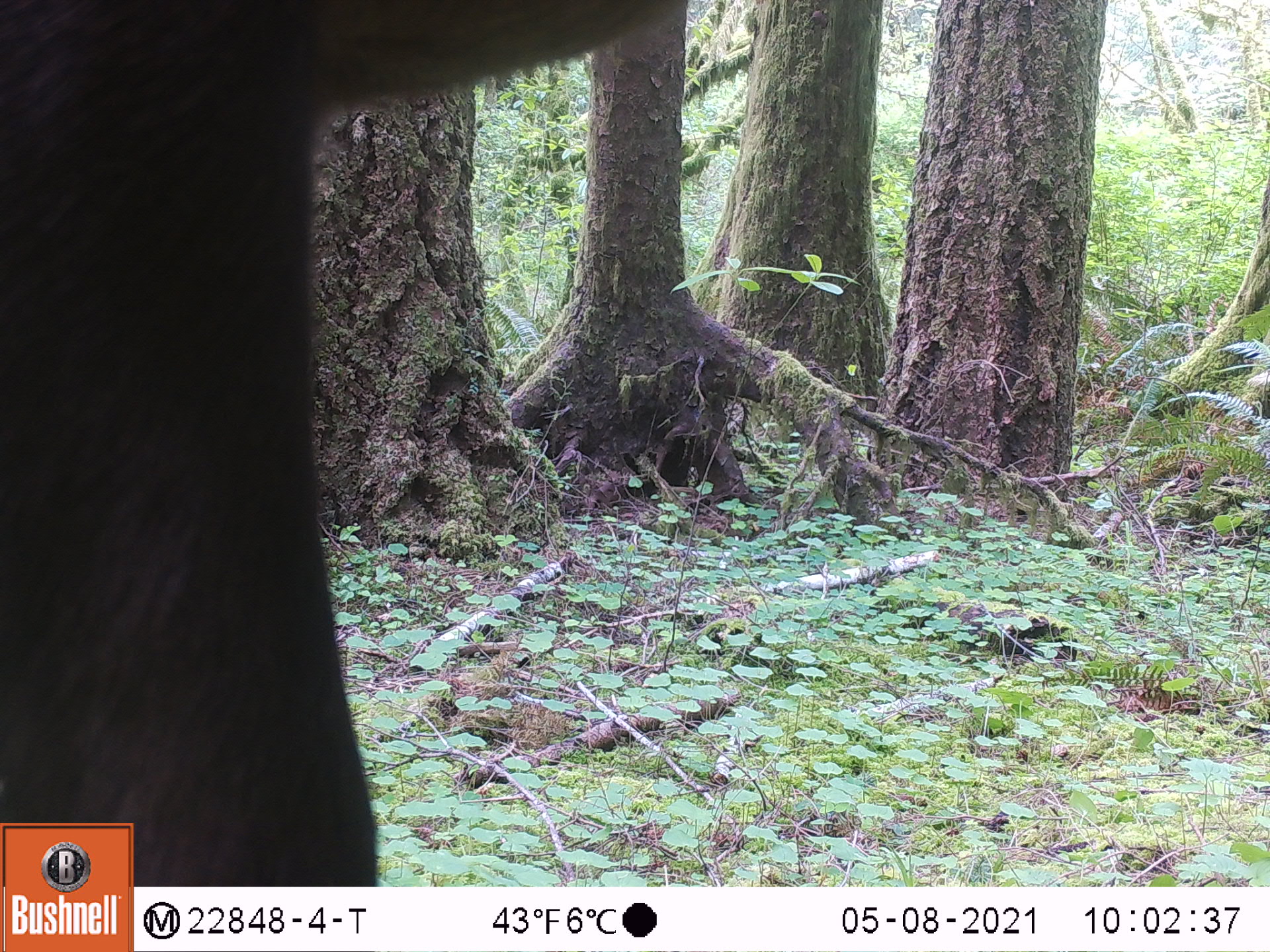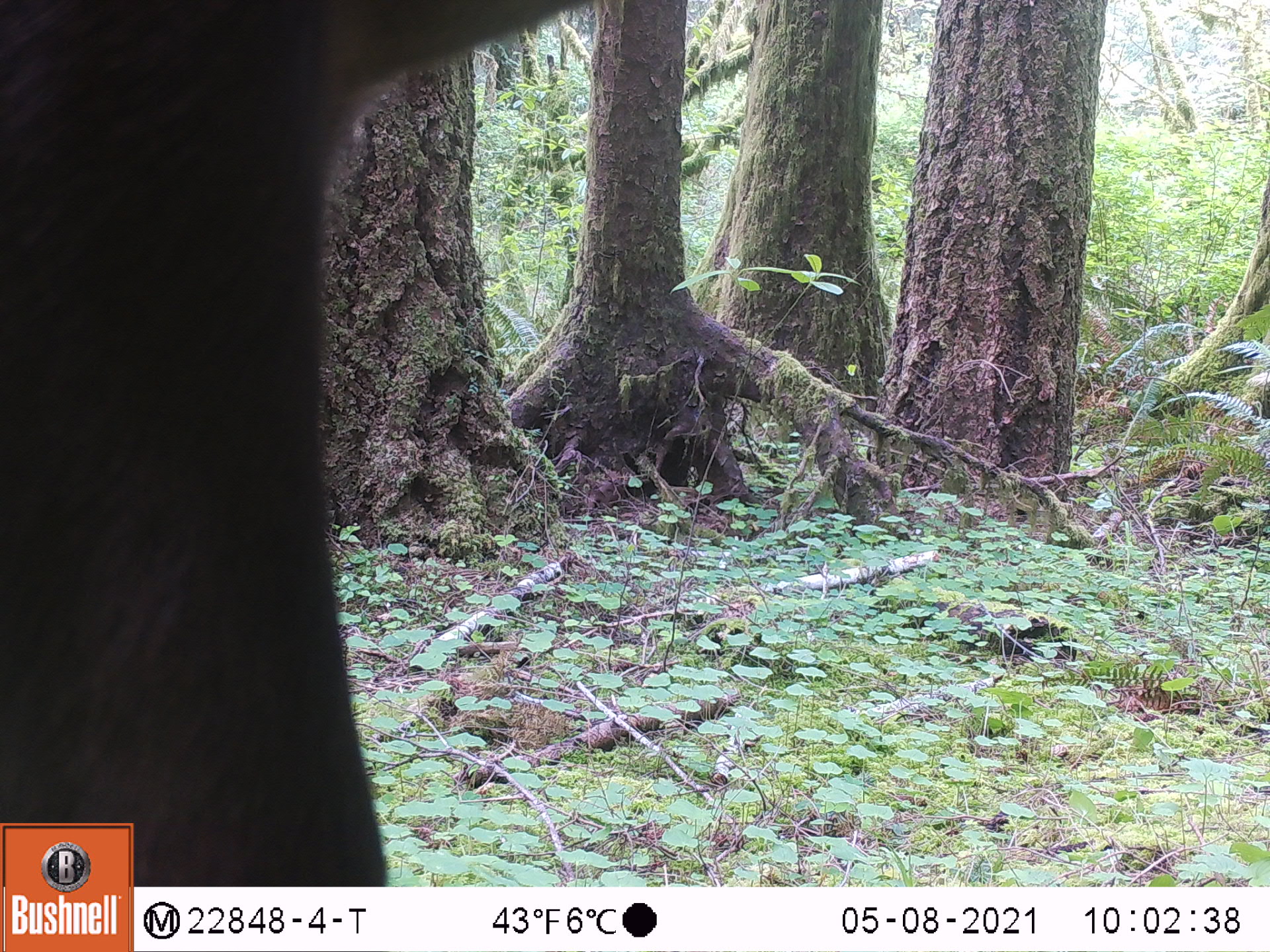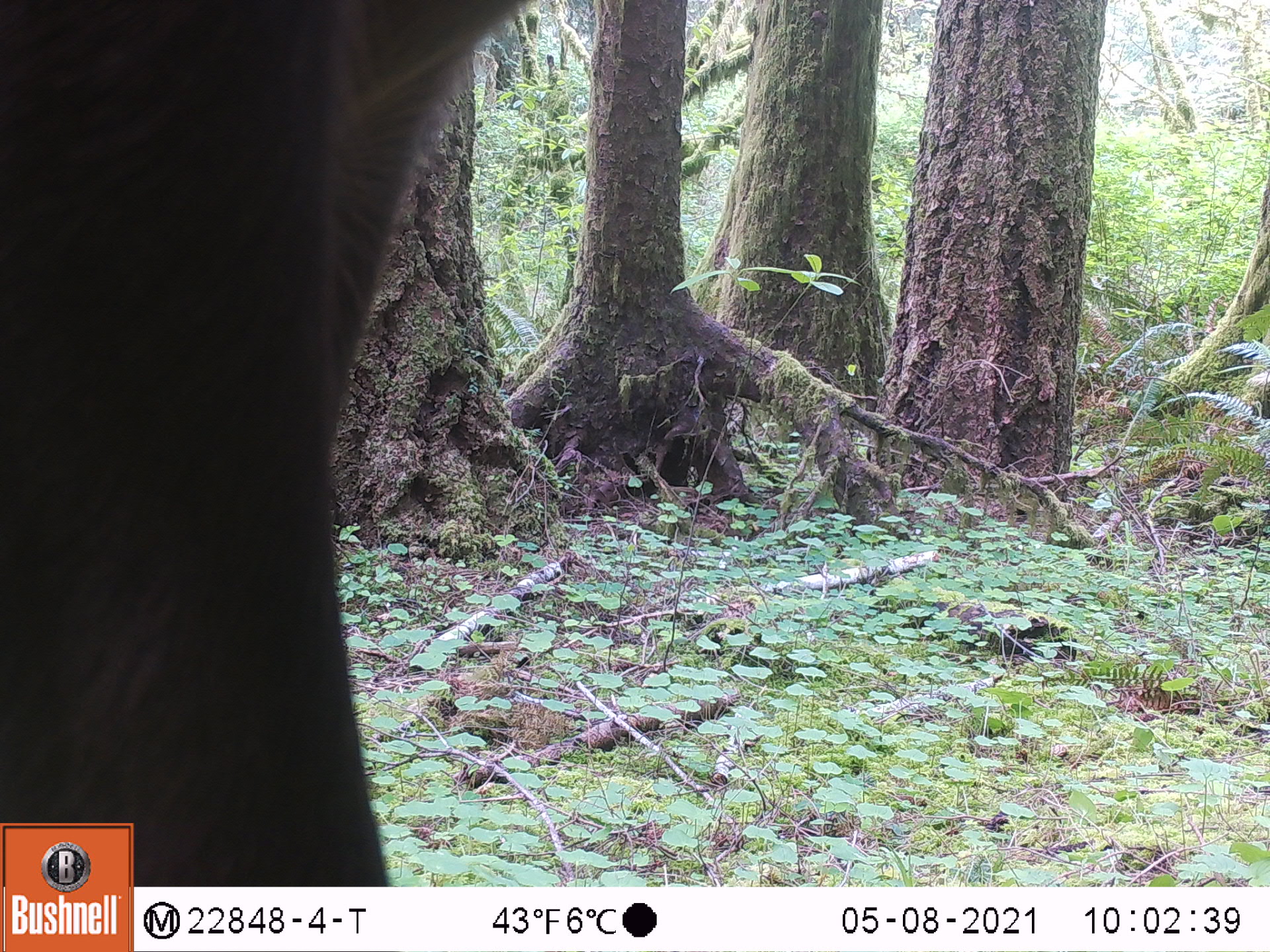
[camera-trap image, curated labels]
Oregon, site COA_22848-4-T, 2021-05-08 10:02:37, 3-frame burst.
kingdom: Animalia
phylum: Chordata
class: Mammalia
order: Artiodactyla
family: Cervidae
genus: Cervus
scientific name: Cervus canadensis roosevelti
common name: roosevelt elk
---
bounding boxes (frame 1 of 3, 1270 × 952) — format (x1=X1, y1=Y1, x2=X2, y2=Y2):
roosevelt elk: (x1=0, y1=3, x2=685, y2=812)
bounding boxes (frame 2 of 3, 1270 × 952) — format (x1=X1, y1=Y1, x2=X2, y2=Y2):
roosevelt elk: (x1=2, y1=1, x2=594, y2=812)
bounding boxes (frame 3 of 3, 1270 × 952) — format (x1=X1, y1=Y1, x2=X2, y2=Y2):
roosevelt elk: (x1=3, y1=4, x2=545, y2=812)